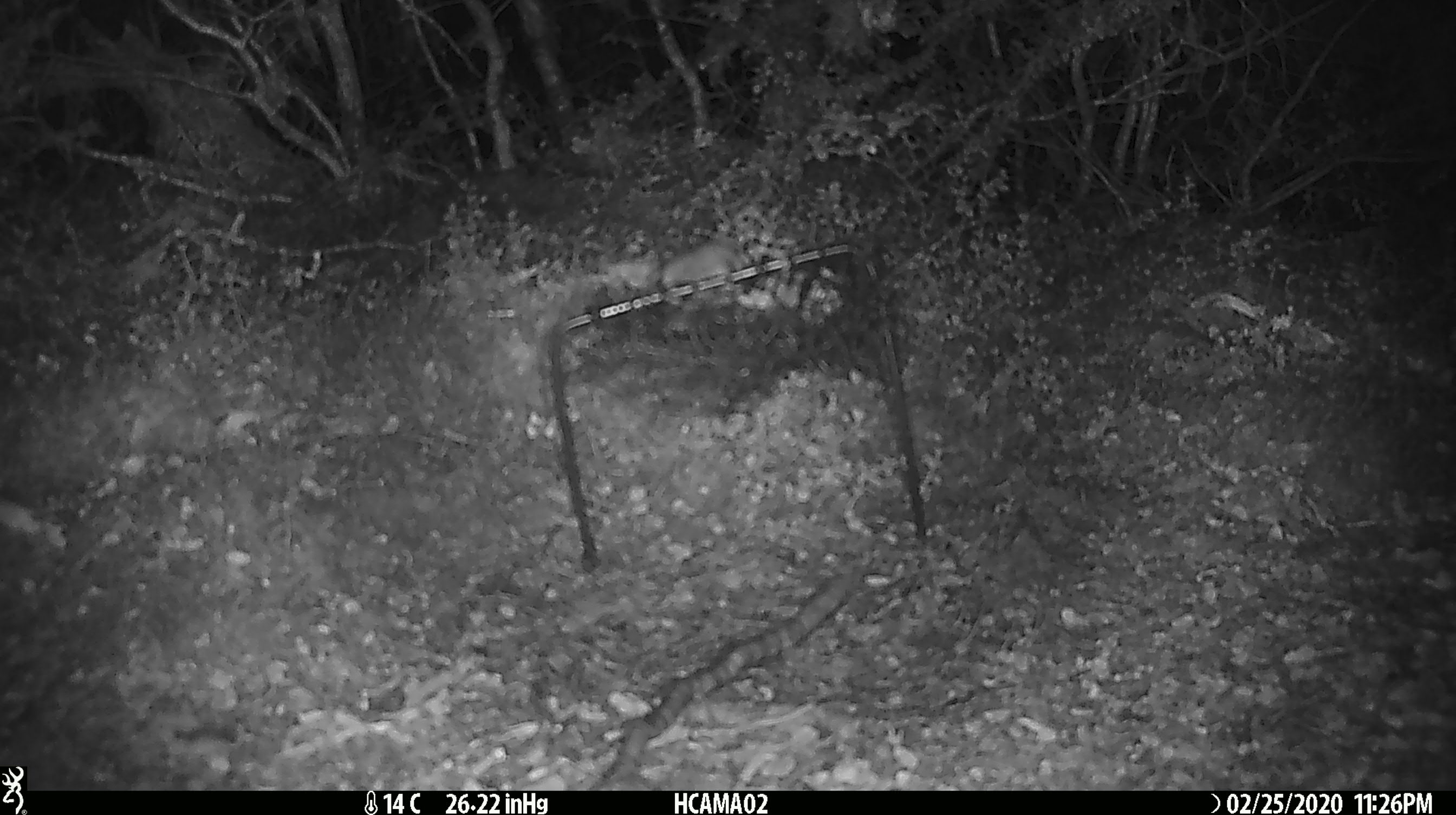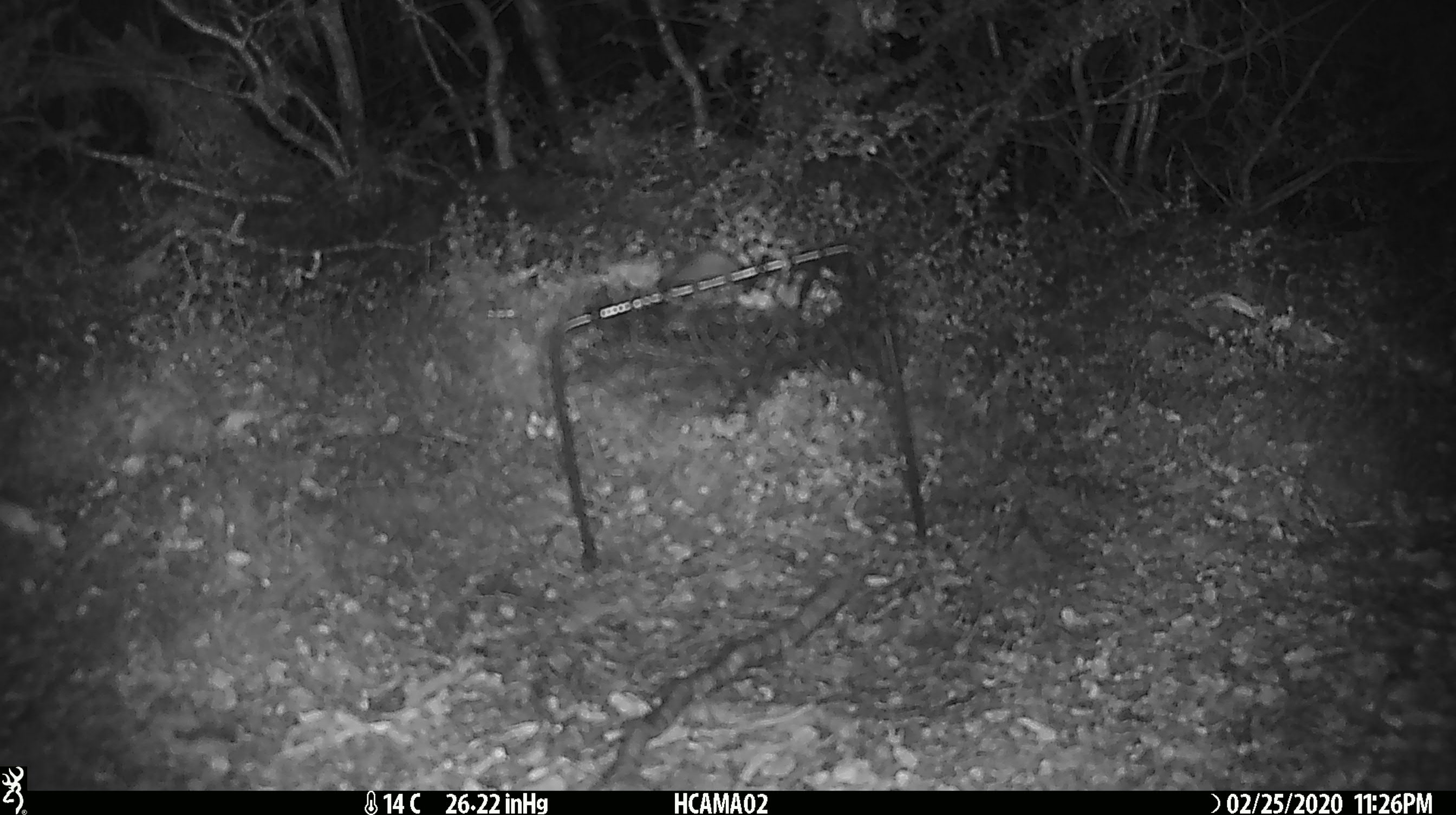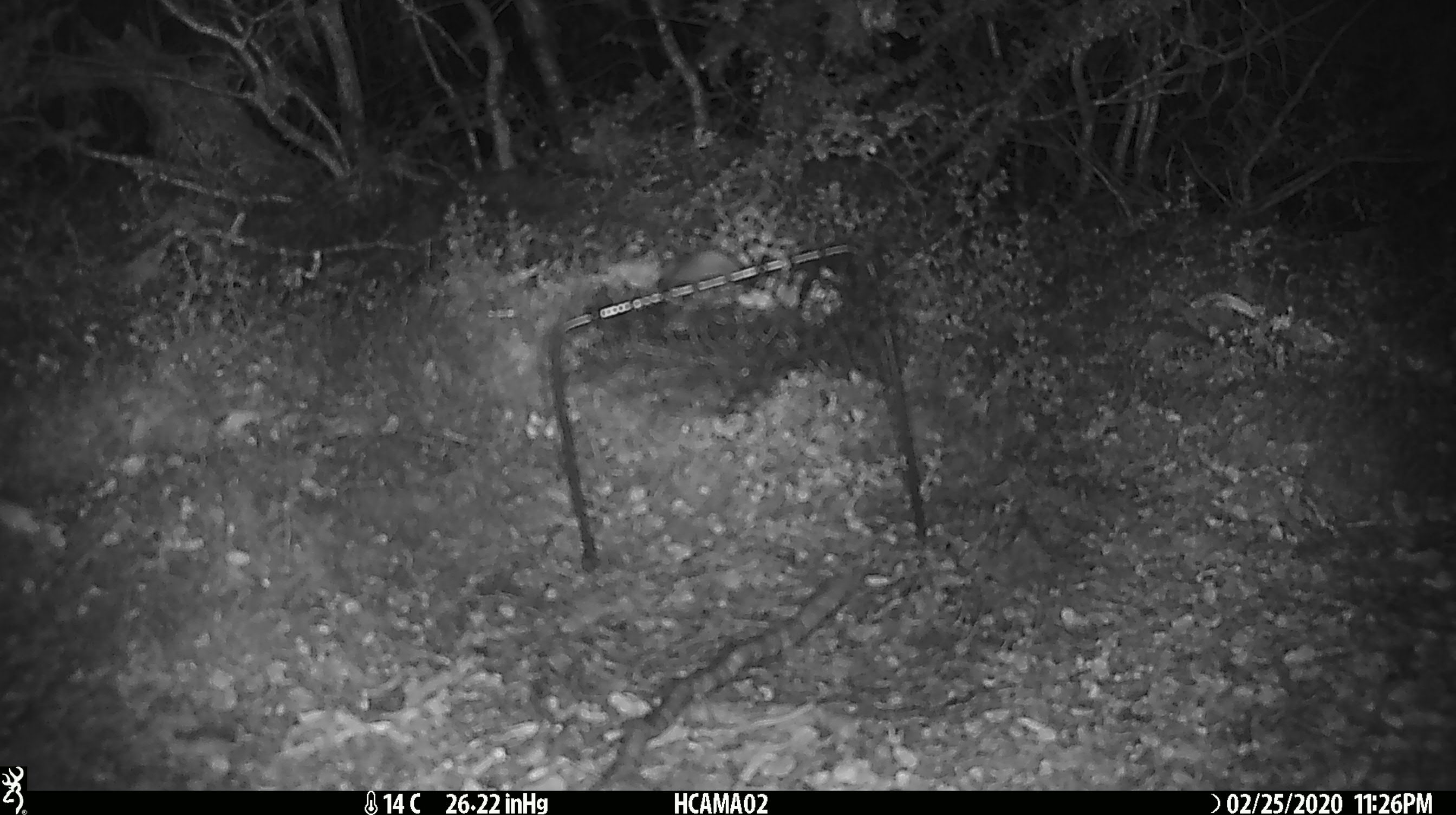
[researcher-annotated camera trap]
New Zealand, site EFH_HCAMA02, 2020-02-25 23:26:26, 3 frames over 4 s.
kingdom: Animalia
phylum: Chordata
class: Mammalia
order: Rodentia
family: Muridae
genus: Mus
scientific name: Mus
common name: mouse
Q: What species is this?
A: Mouse (Mus).